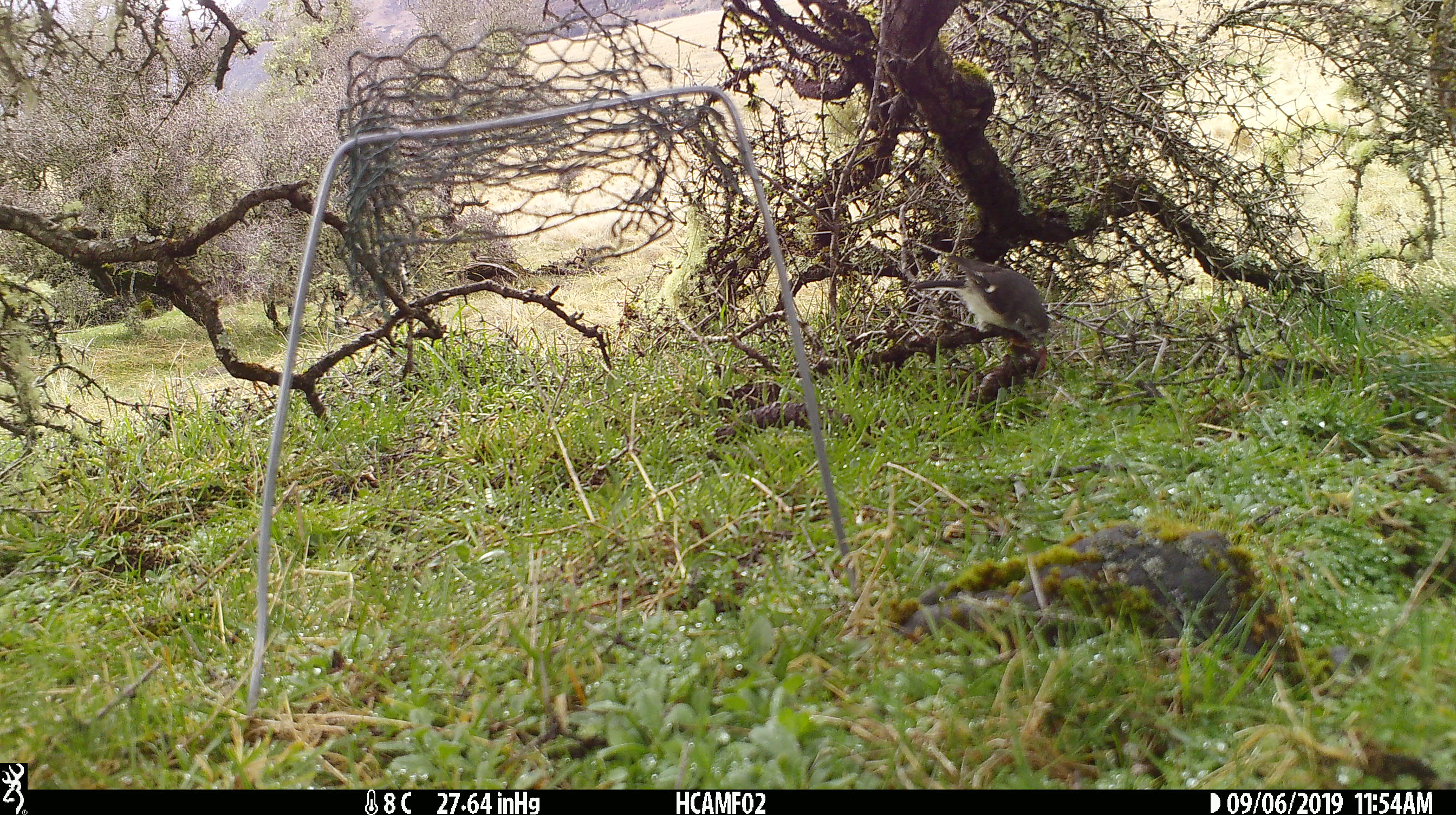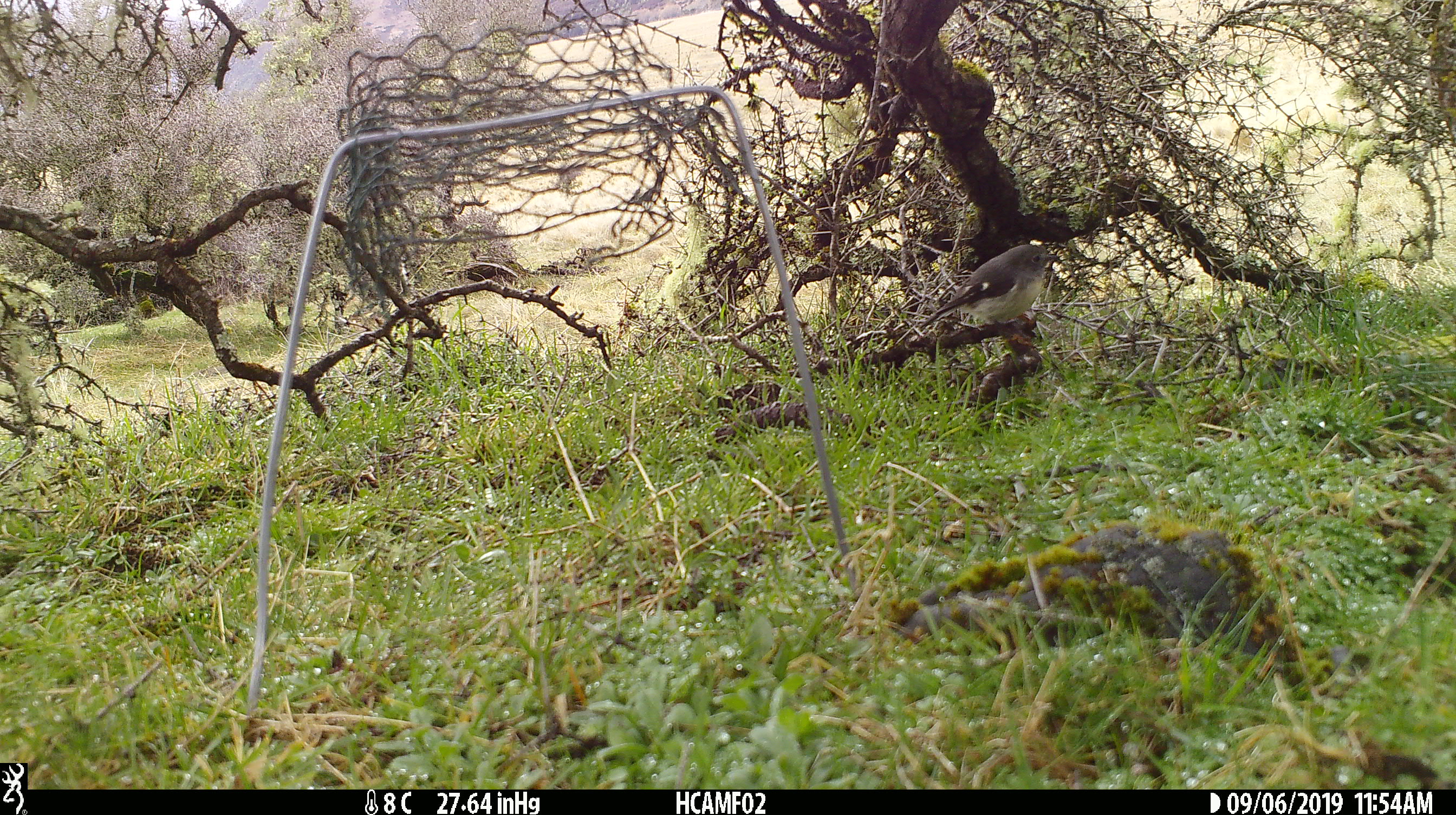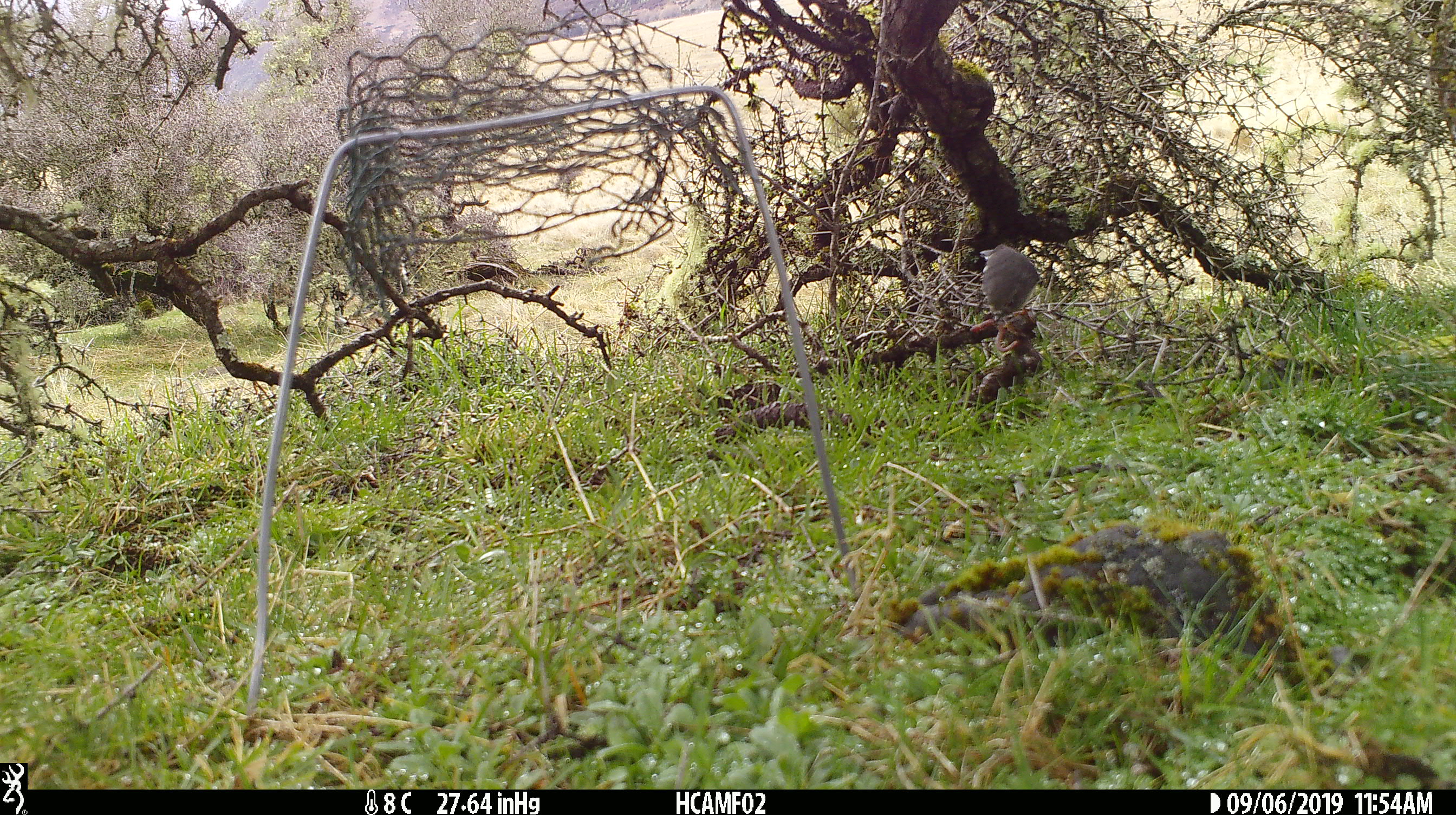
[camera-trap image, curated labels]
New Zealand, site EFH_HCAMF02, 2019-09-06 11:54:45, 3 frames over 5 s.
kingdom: Animalia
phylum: Chordata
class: Aves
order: Passeriformes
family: Petroicidae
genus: Petroica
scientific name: Petroica macrocephala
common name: tomtit